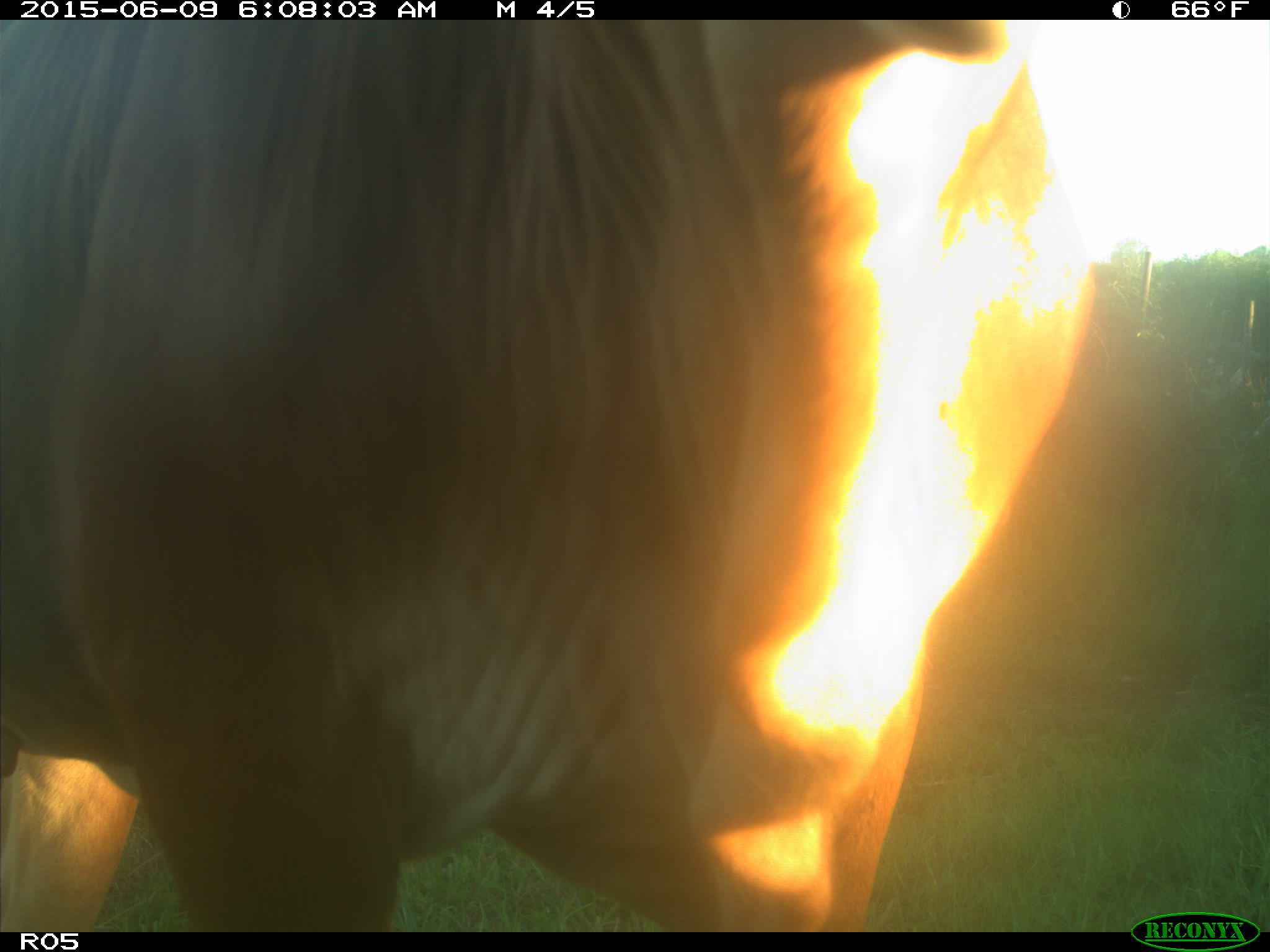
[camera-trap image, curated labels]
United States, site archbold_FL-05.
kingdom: Animalia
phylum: Chordata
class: Mammalia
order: Artiodactyla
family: Bovidae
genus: Bos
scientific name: Bos taurus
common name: domestic cow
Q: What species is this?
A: Bos taurus (domestic cow).